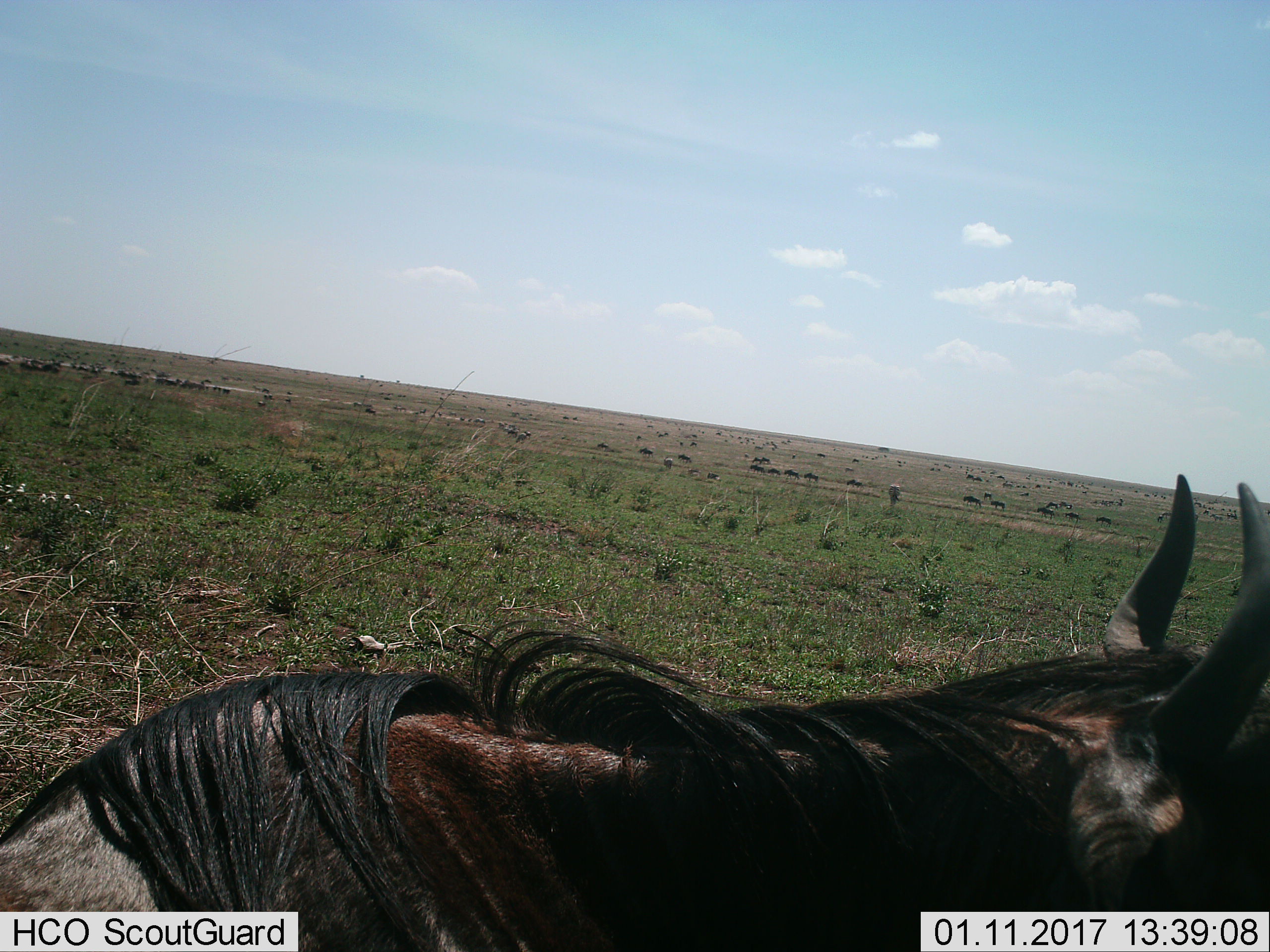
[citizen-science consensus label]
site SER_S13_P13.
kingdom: Animalia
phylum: Chordata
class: Mammalia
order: Artiodactyla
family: Bovidae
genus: Connochaetes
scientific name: Connochaetes taurinus taurinus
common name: blue wildebeest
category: wildebeestblue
Wildebeestblue (blue wildebeest) (Connochaetes taurinus taurinus), count 1. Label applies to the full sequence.